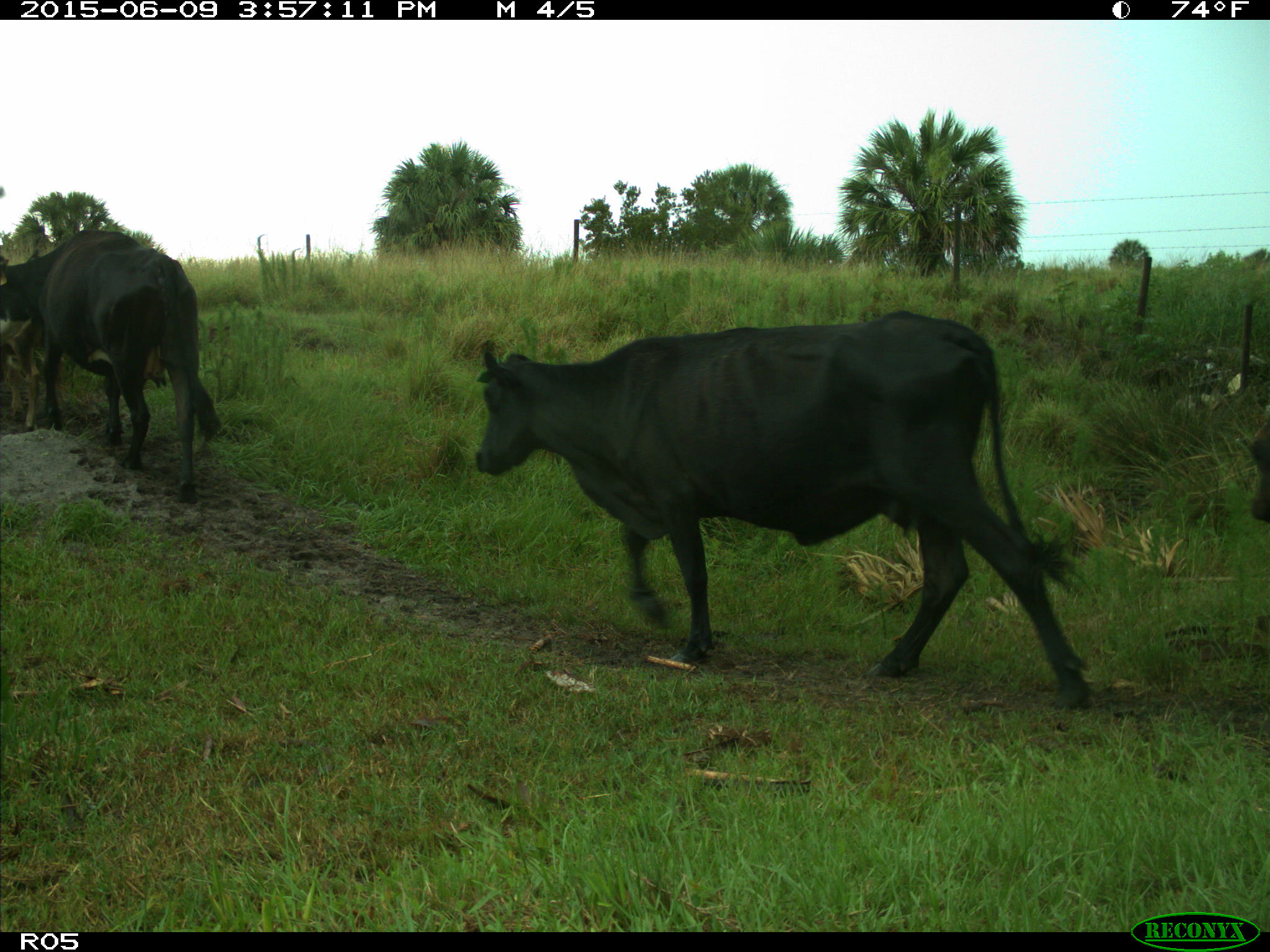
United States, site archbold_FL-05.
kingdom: Animalia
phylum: Chordata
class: Mammalia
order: Artiodactyla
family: Bovidae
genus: Bos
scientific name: Bos taurus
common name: domestic cow